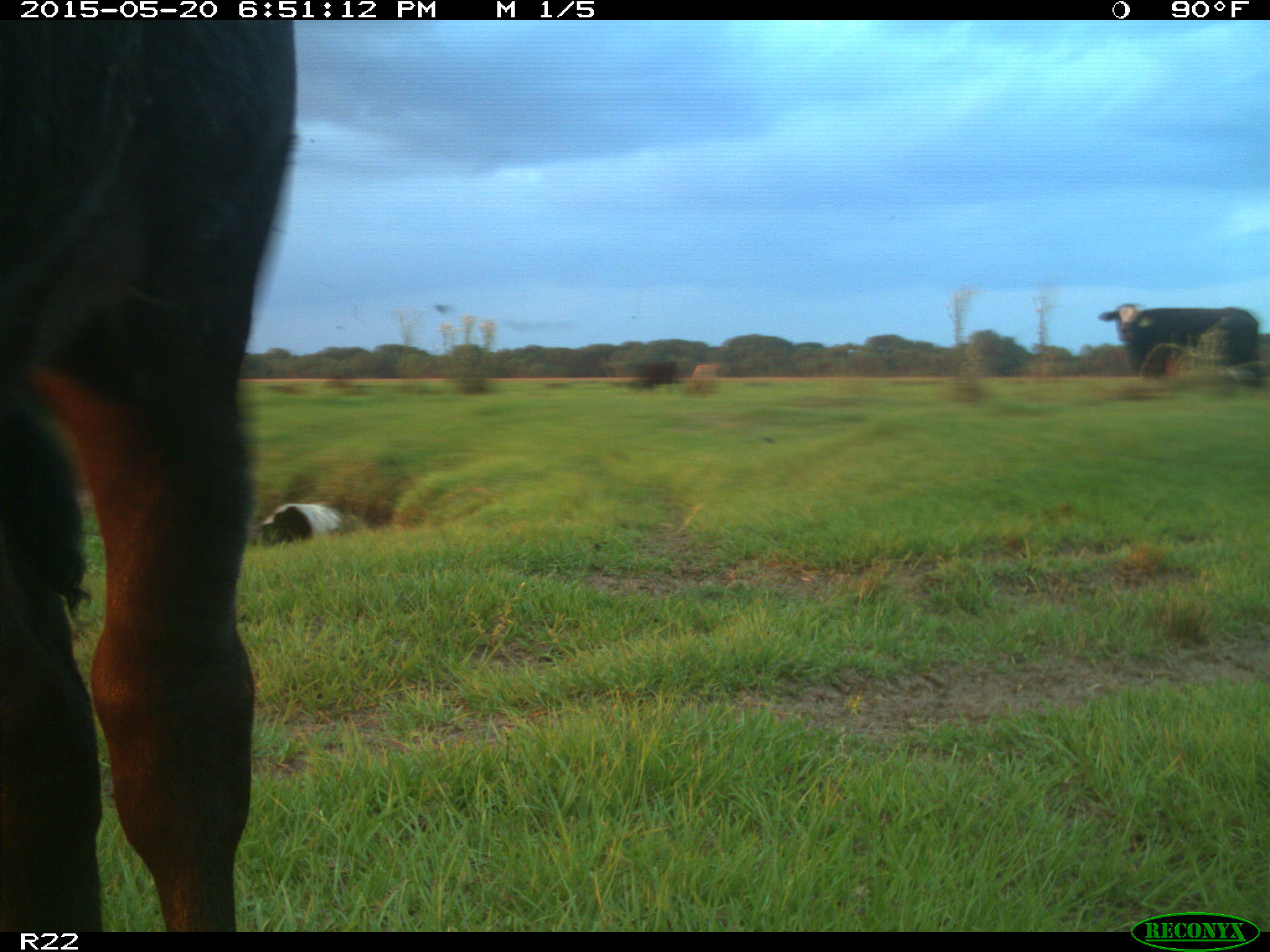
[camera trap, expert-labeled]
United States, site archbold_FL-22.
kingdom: Animalia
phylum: Chordata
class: Mammalia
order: Artiodactyla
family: Bovidae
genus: Bos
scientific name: Bos taurus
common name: domestic cow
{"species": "Bos taurus (domestic cow)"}